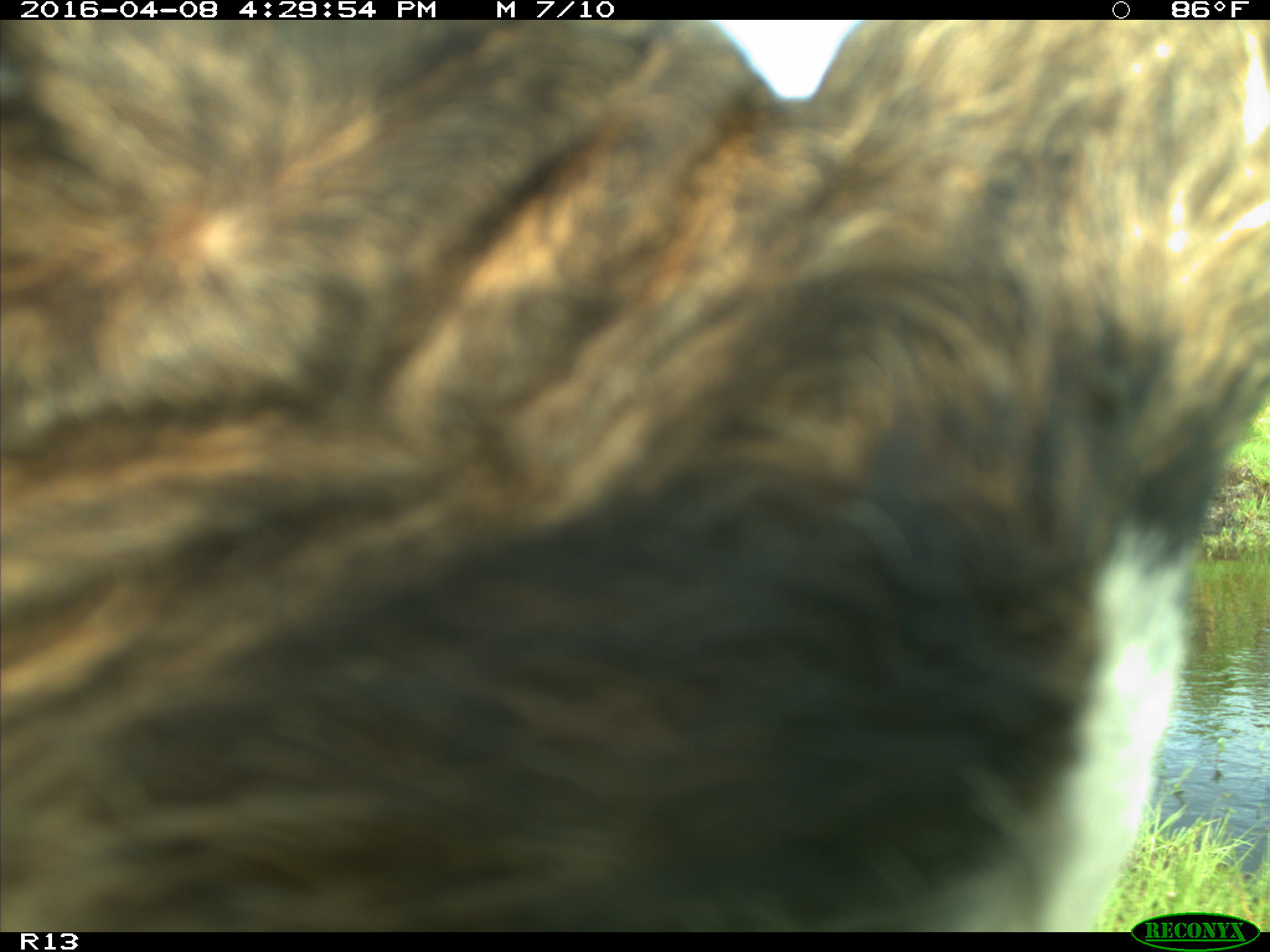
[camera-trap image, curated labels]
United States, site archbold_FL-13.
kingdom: Animalia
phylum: Chordata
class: Mammalia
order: Artiodactyla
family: Bovidae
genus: Bos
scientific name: Bos taurus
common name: domestic cow